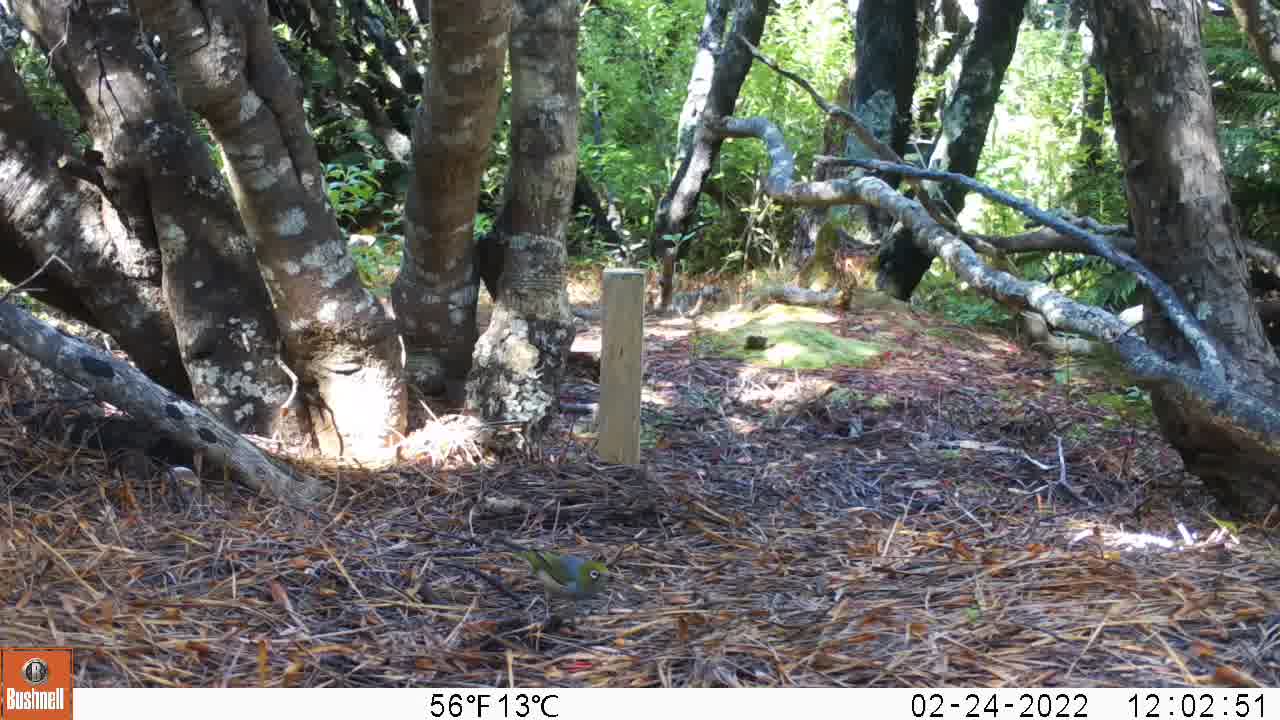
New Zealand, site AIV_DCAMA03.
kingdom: Animalia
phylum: Chordata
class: Aves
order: Passeriformes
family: Zosteropidae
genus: Zosterops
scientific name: Zosterops lateralis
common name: silvereye